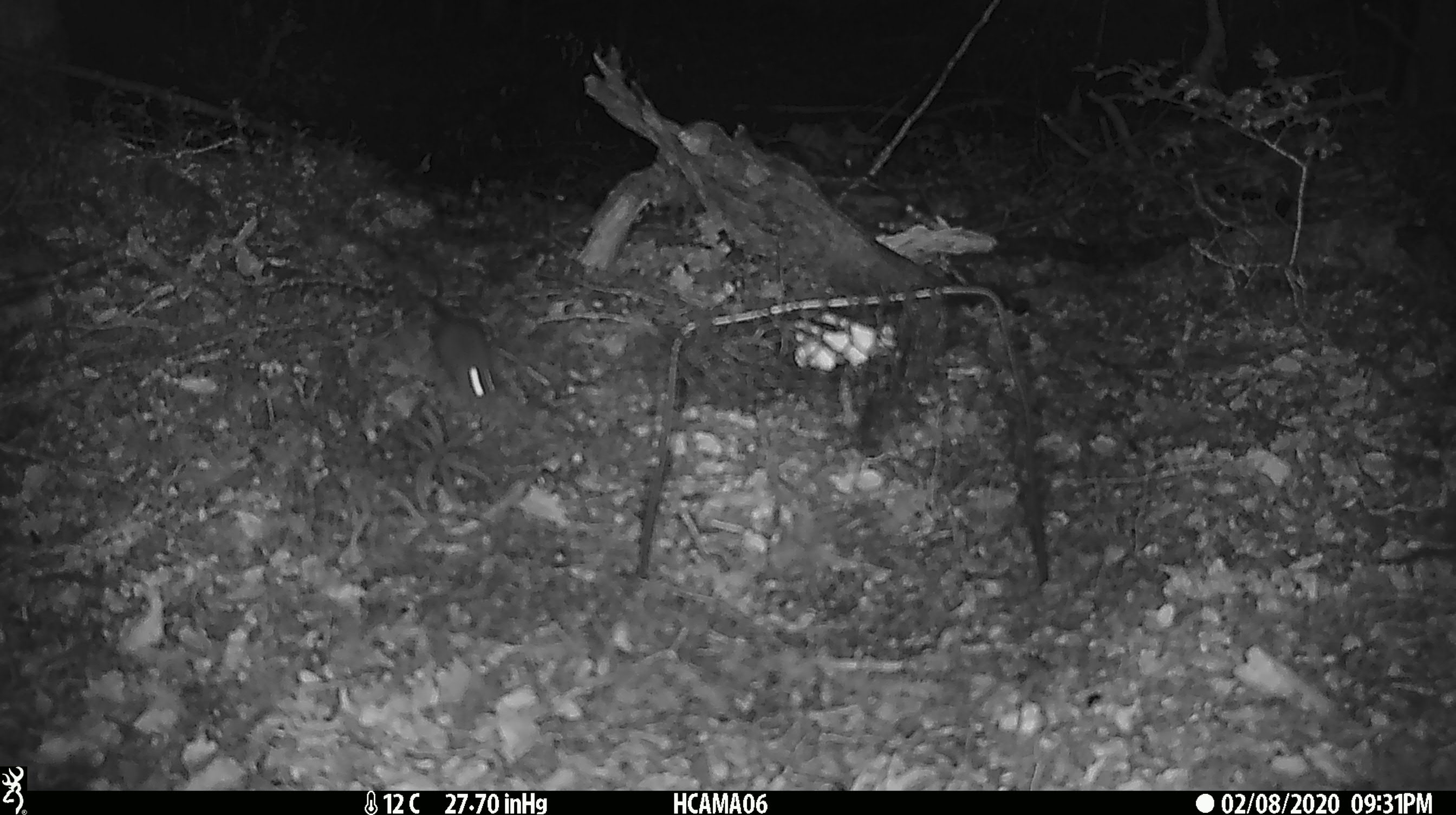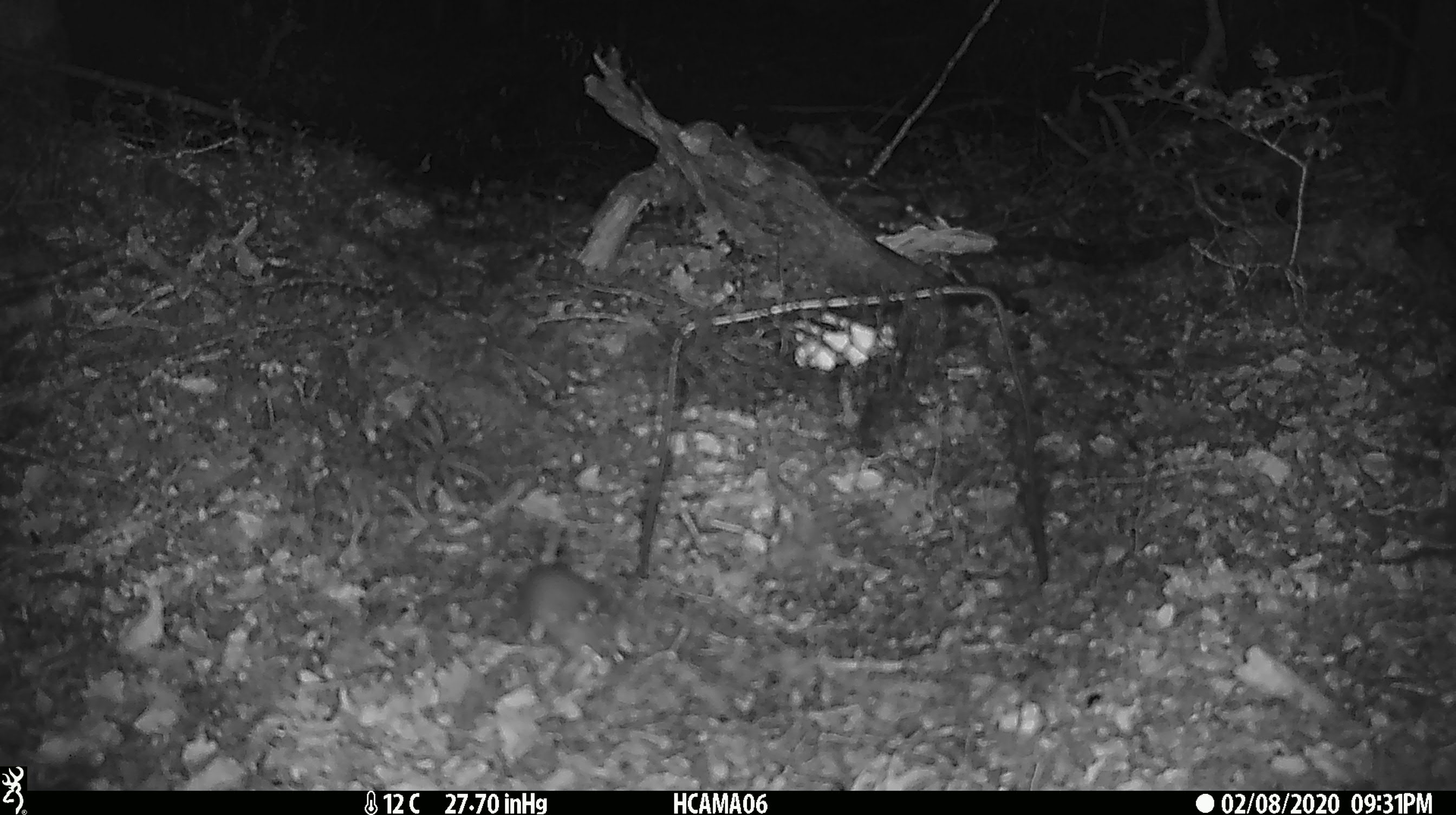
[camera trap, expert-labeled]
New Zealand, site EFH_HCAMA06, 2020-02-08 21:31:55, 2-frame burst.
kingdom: Animalia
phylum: Chordata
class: Mammalia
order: Rodentia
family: Muridae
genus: Mus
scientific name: Mus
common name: mouse